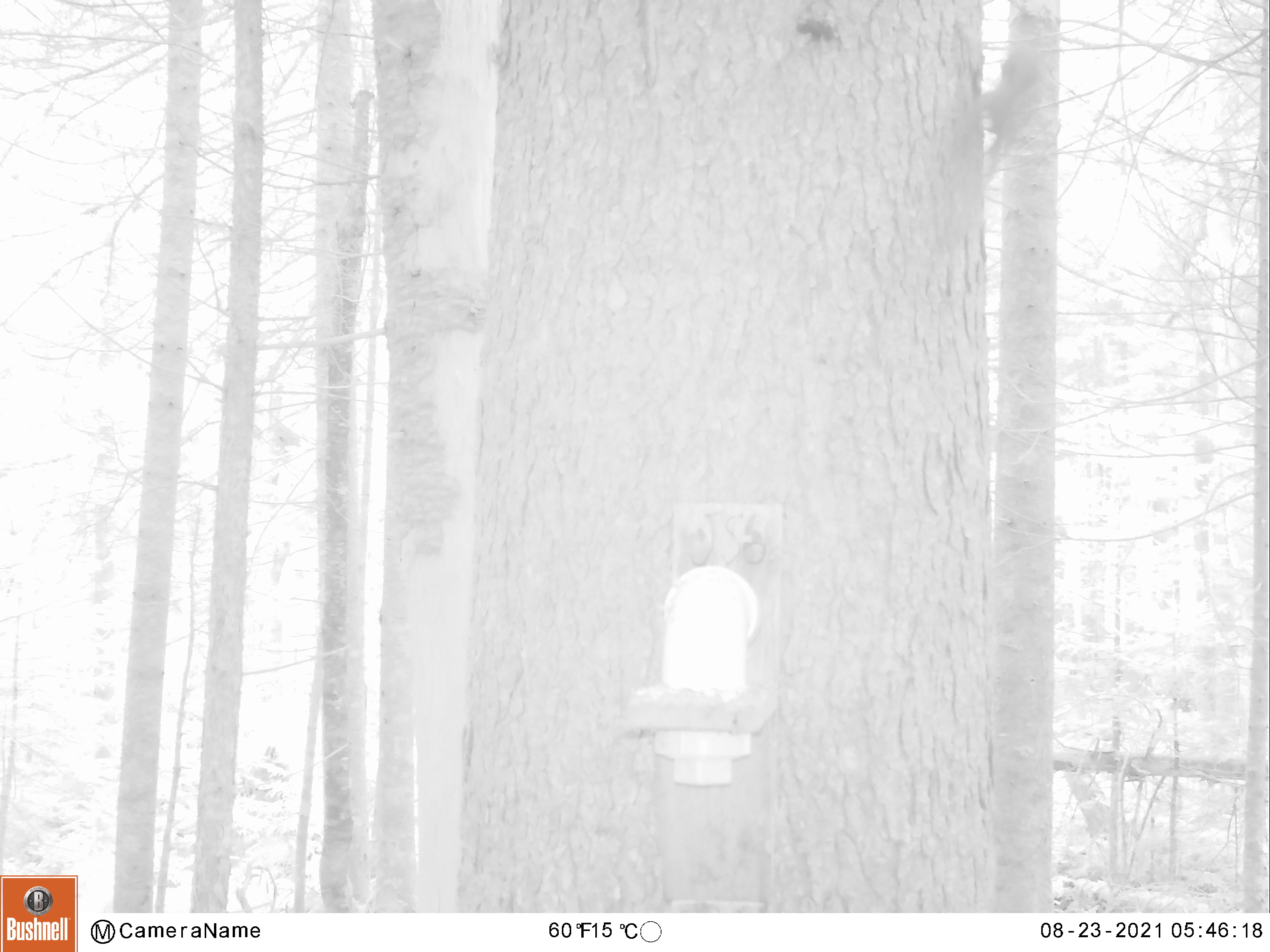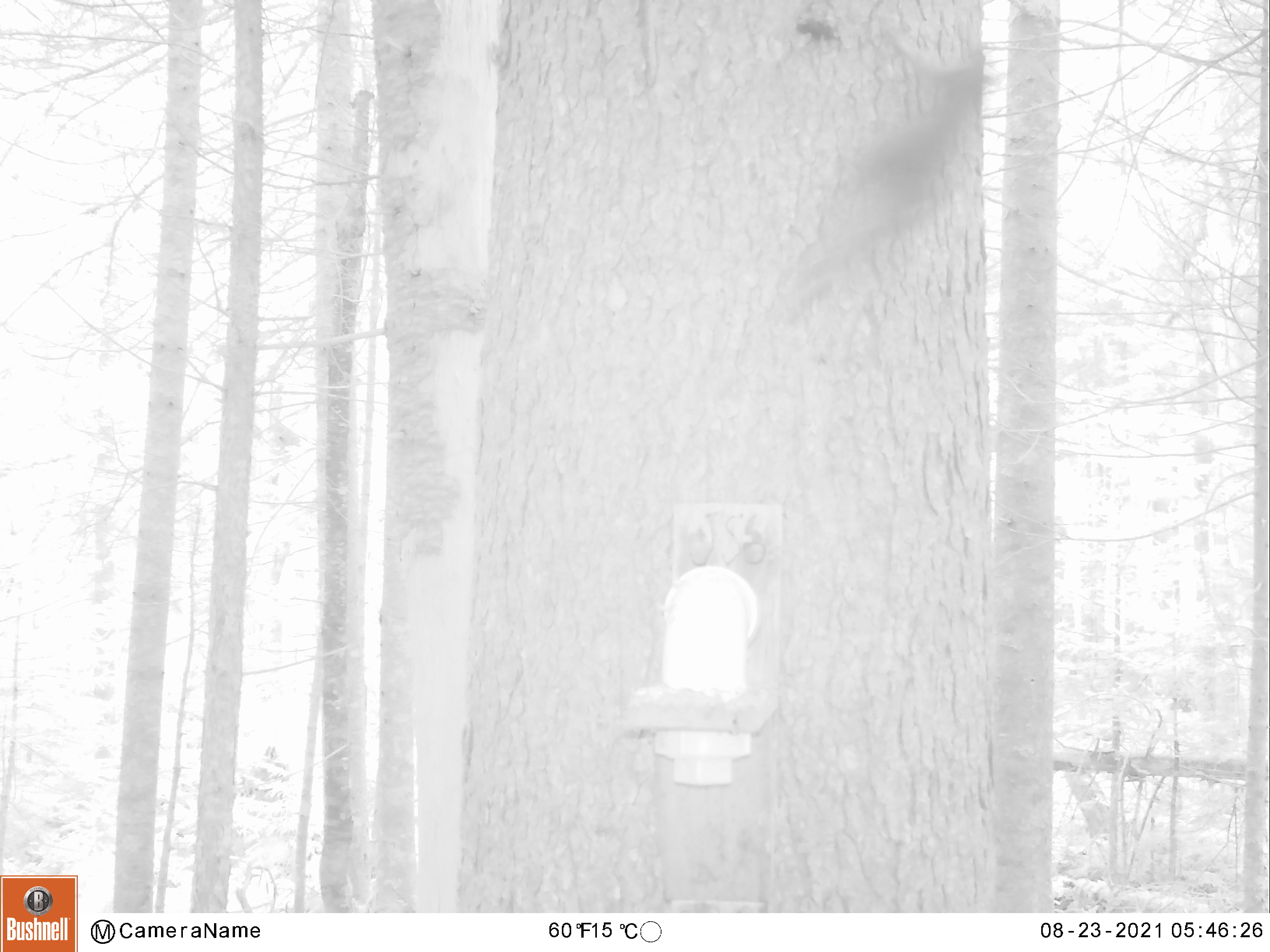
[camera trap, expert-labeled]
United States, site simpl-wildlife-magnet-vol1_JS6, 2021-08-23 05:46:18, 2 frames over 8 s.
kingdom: Animalia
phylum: Chordata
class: Mammalia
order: Rodentia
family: Sciuridae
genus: Tamiasciurus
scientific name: Tamiasciurus hudsonicus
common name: red squirrel